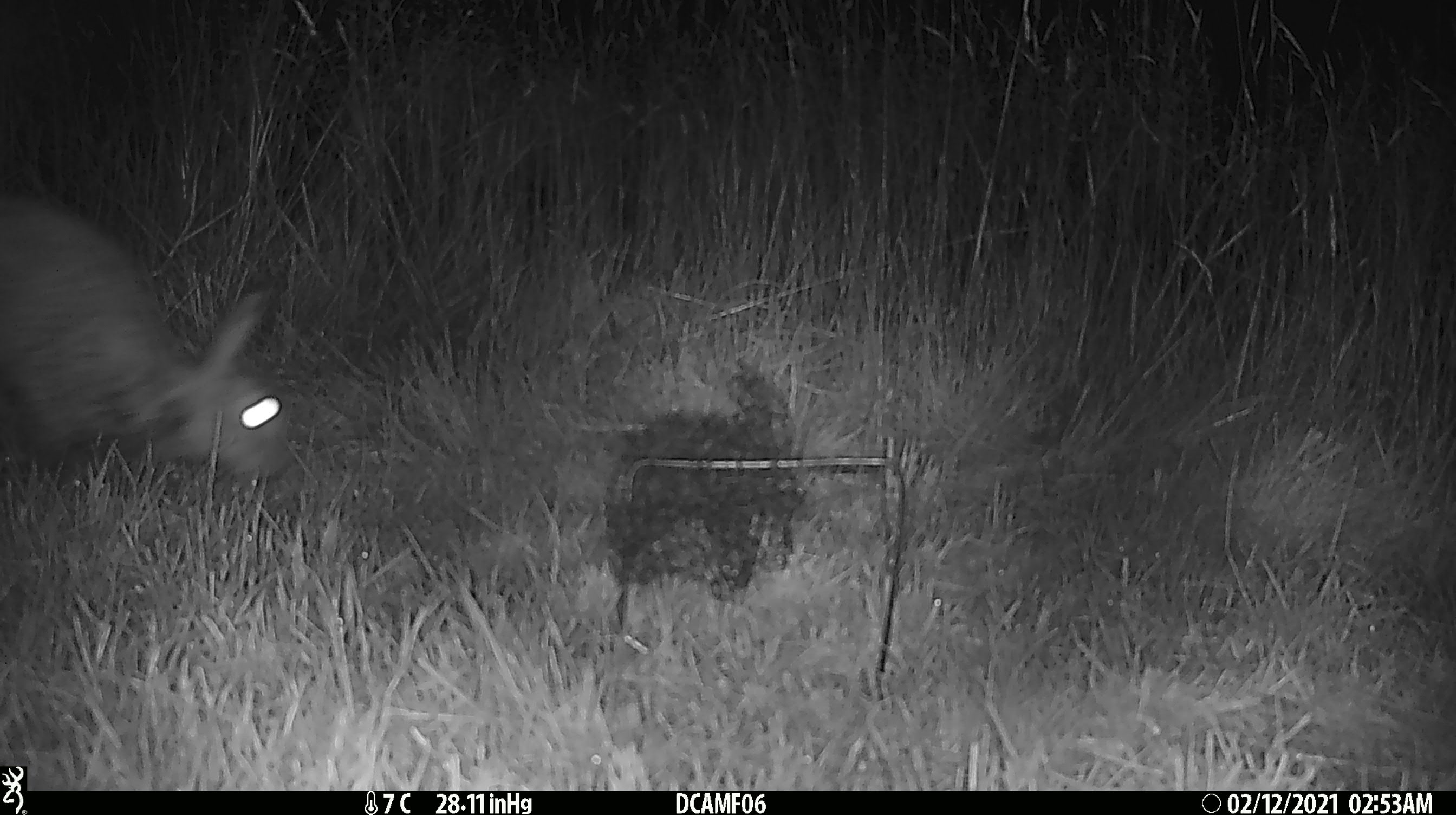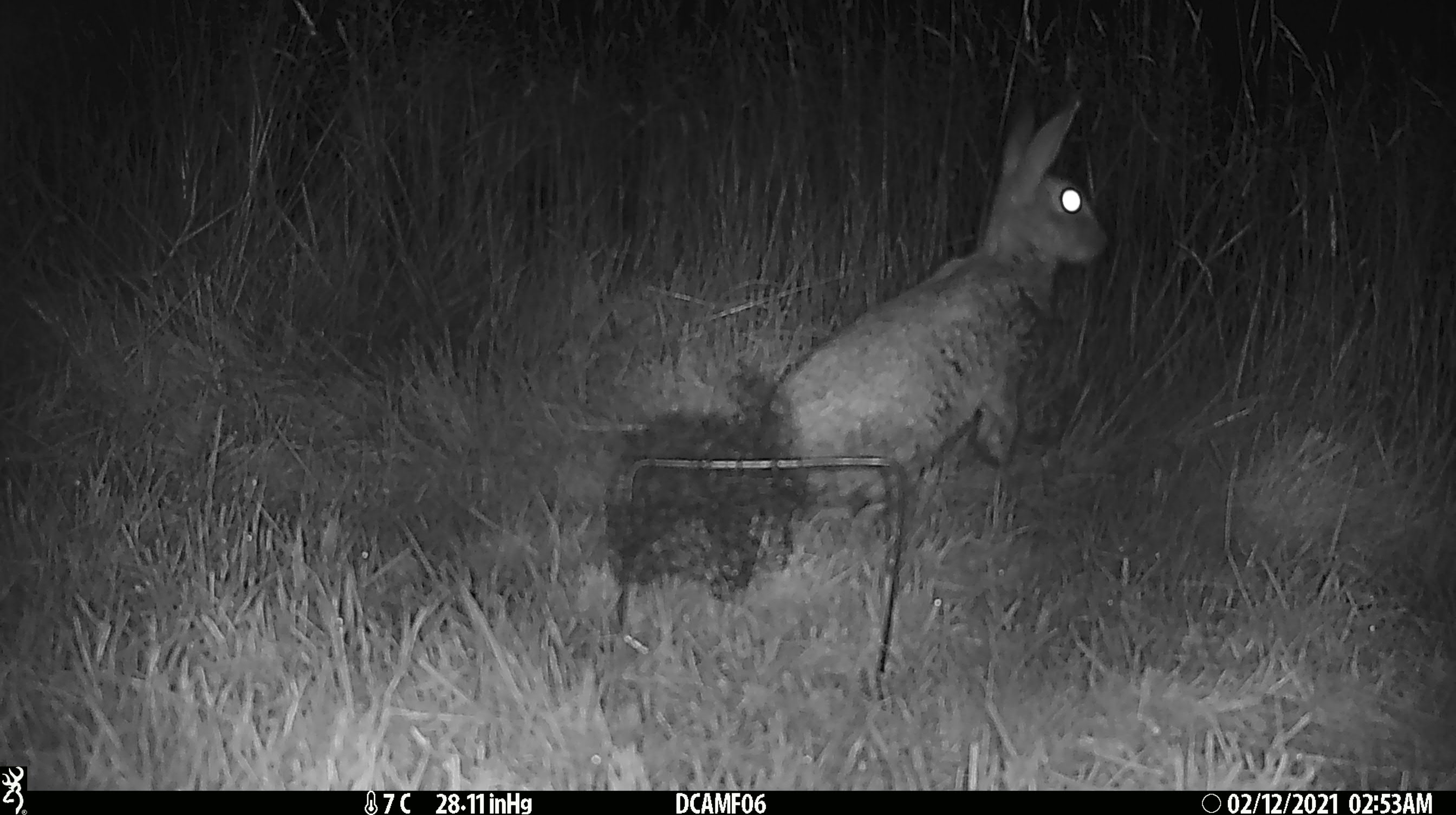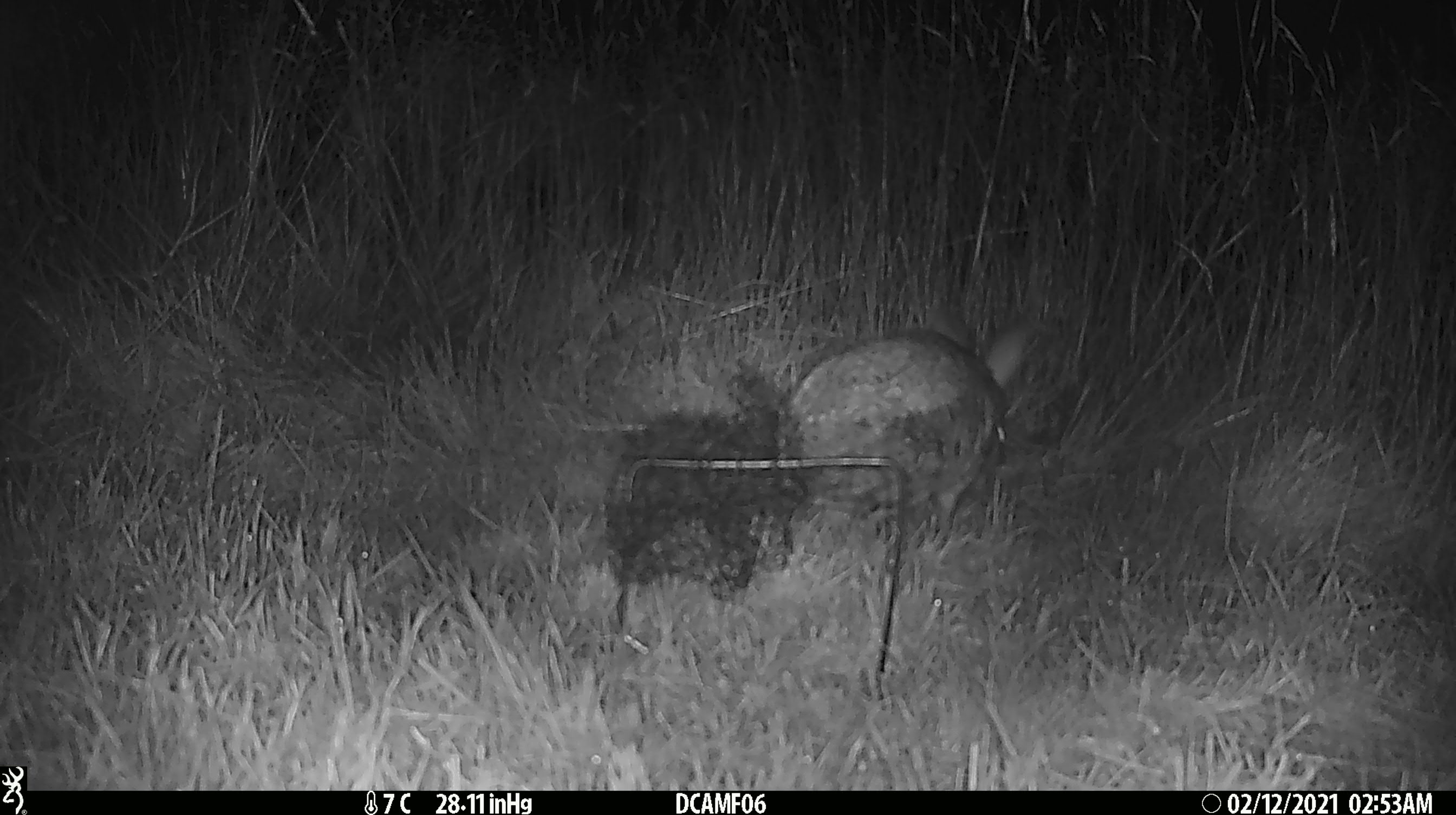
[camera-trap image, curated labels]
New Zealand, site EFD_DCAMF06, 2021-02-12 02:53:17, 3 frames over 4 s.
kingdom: Animalia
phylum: Chordata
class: Mammalia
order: Lagomorpha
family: Leporidae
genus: Oryctolagus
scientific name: Oryctolagus cuniculus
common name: european rabbit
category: rabbit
Rabbit (european rabbit) (Oryctolagus cuniculus).